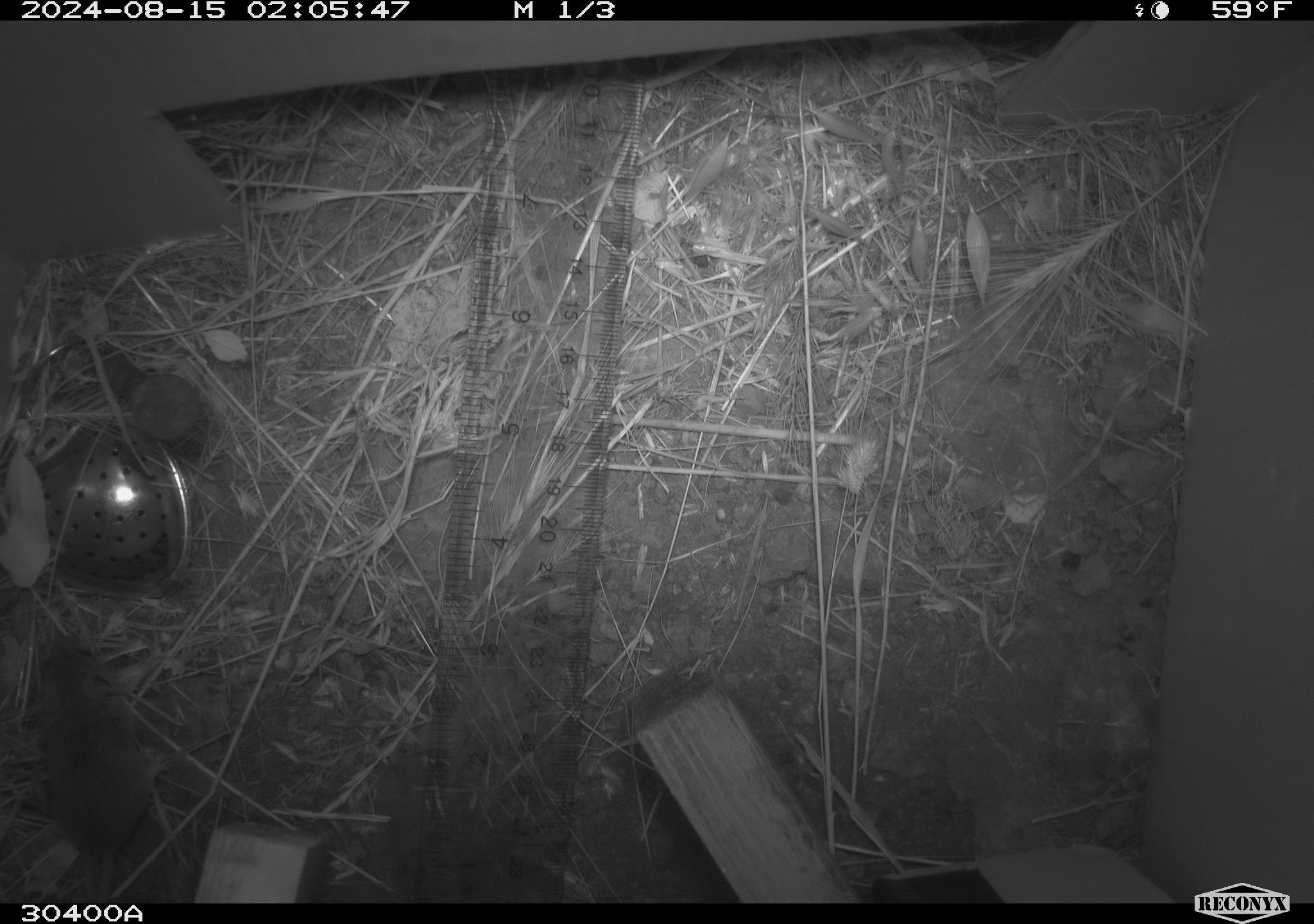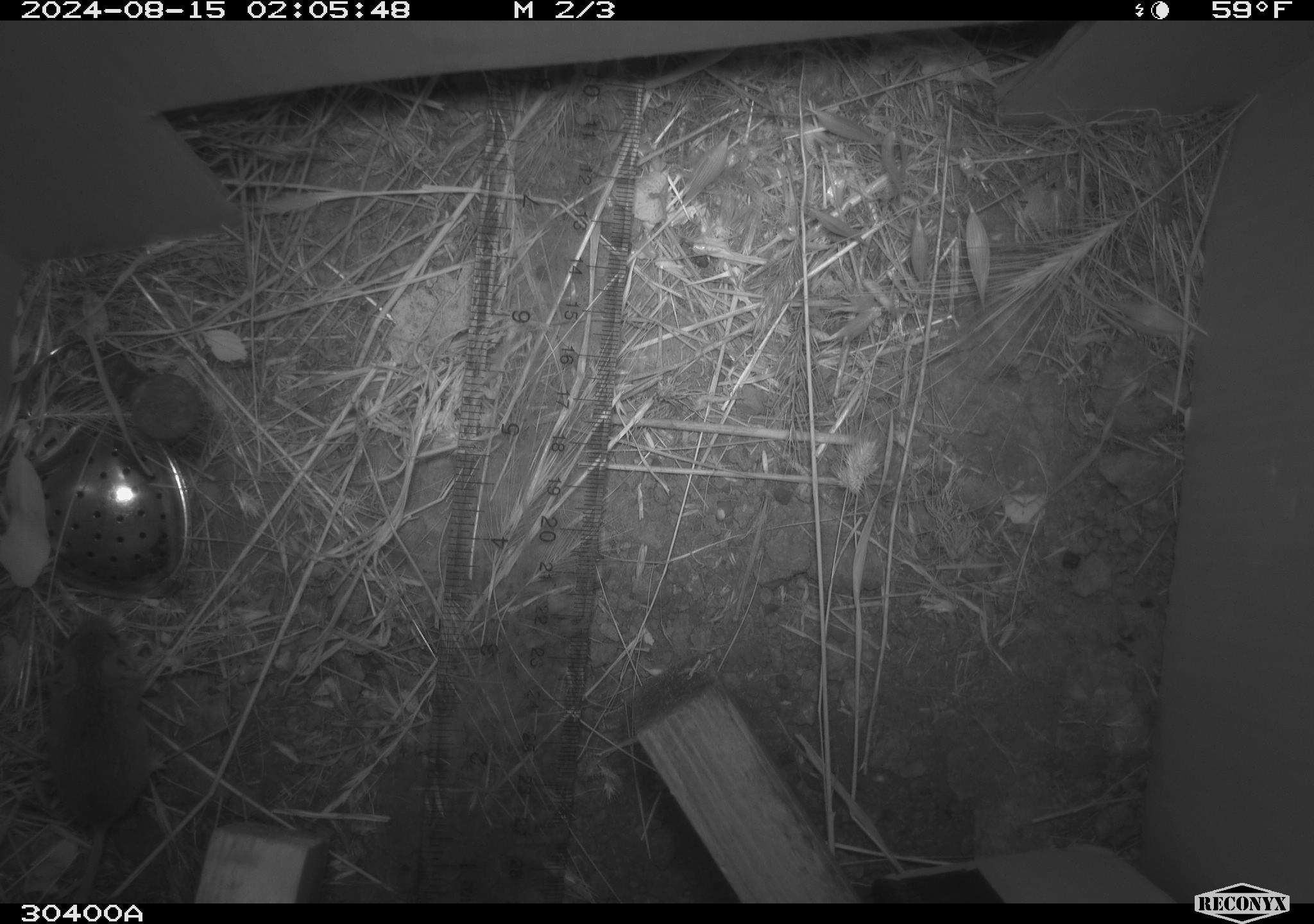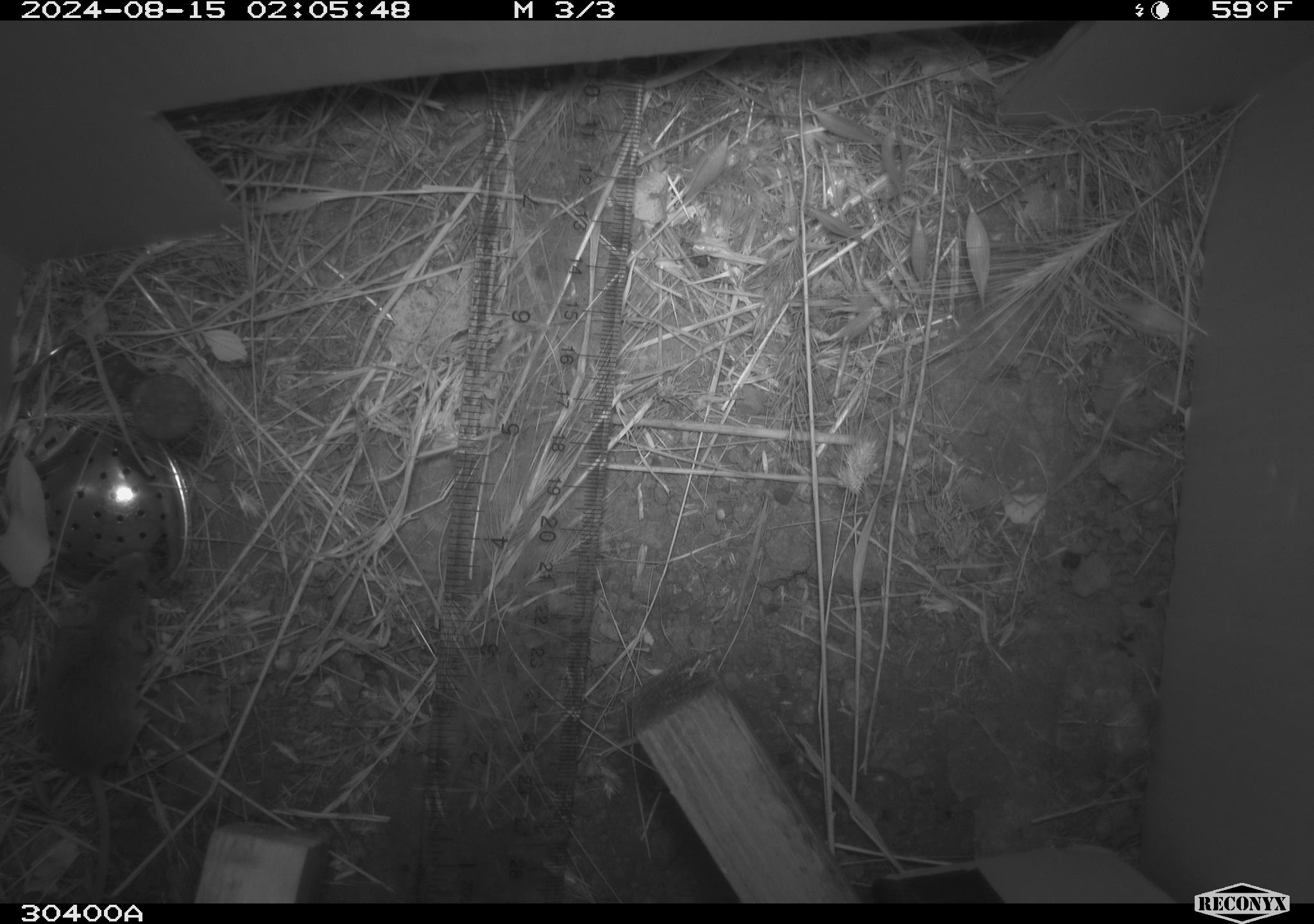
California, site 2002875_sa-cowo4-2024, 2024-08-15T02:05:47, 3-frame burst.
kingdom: Animalia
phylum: Chordata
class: Mammalia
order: Rodentia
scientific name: Rodentia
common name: mouse species